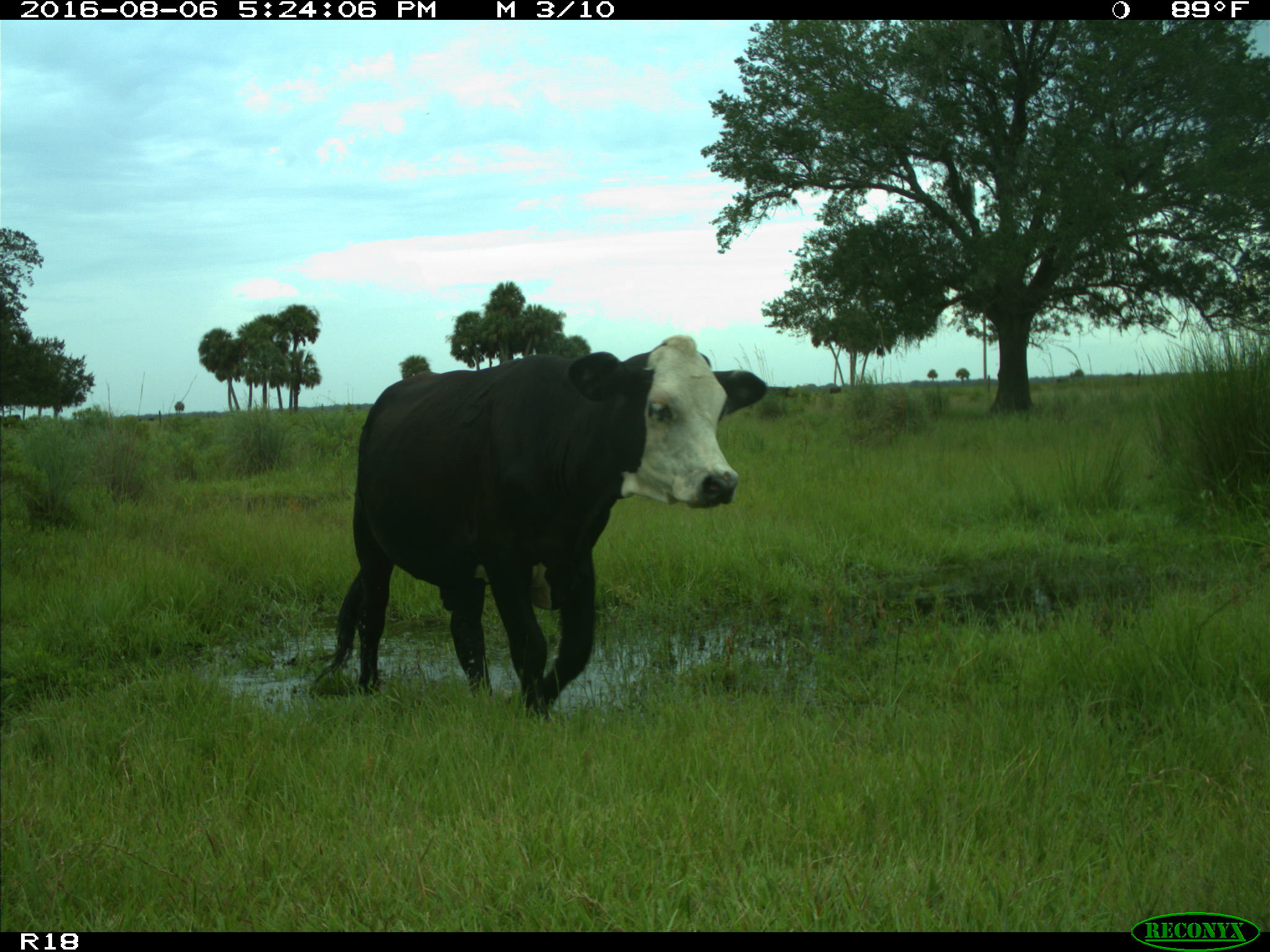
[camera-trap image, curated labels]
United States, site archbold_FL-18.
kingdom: Animalia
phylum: Chordata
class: Mammalia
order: Artiodactyla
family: Bovidae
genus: Bos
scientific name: Bos taurus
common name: domestic cow